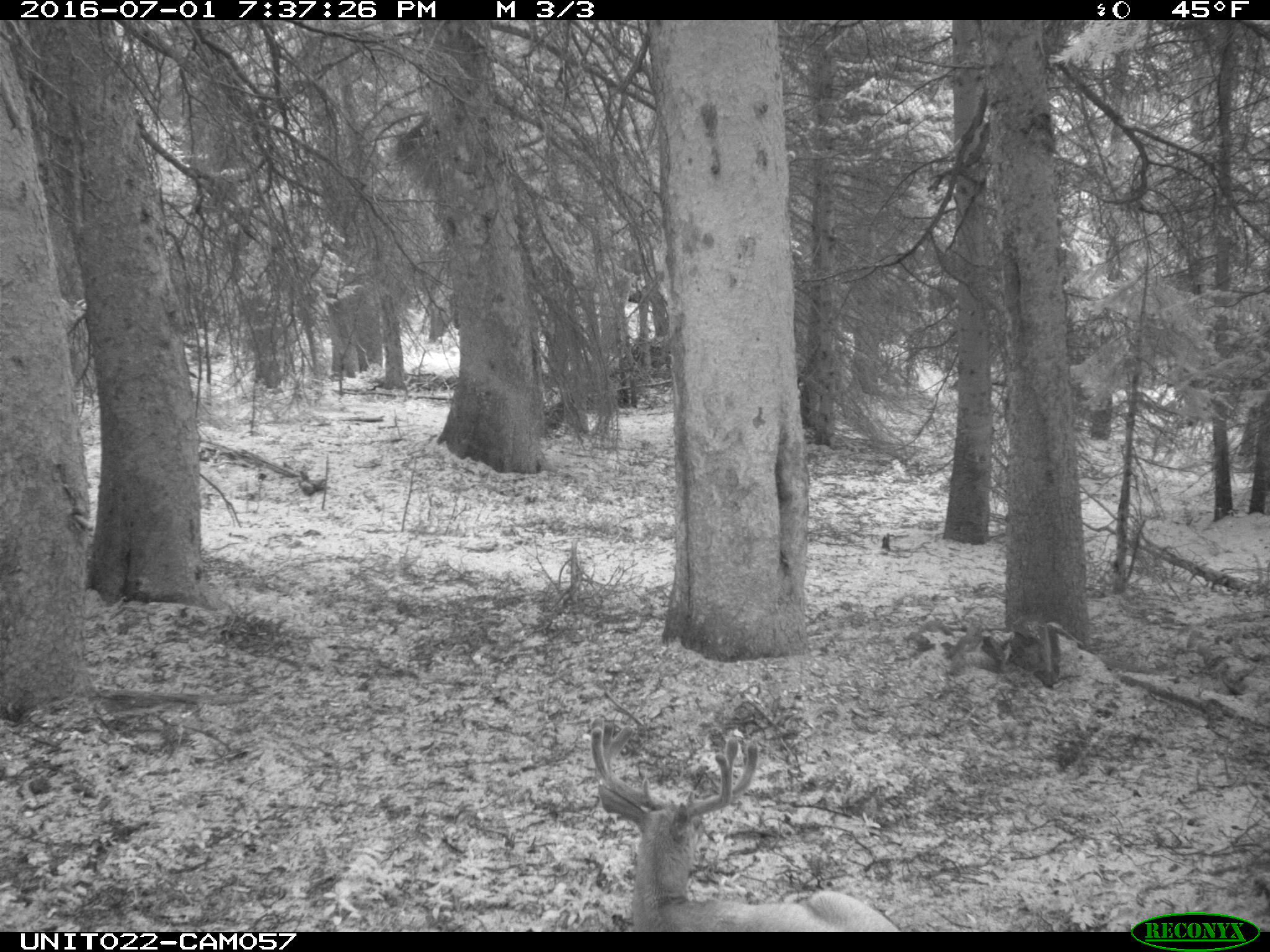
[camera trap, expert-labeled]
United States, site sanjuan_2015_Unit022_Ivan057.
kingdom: Animalia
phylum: Chordata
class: Mammalia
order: Artiodactyla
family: Cervidae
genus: Odocoileus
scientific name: Odocoileus hemionus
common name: mule deer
Odocoileus hemionus (mule deer).